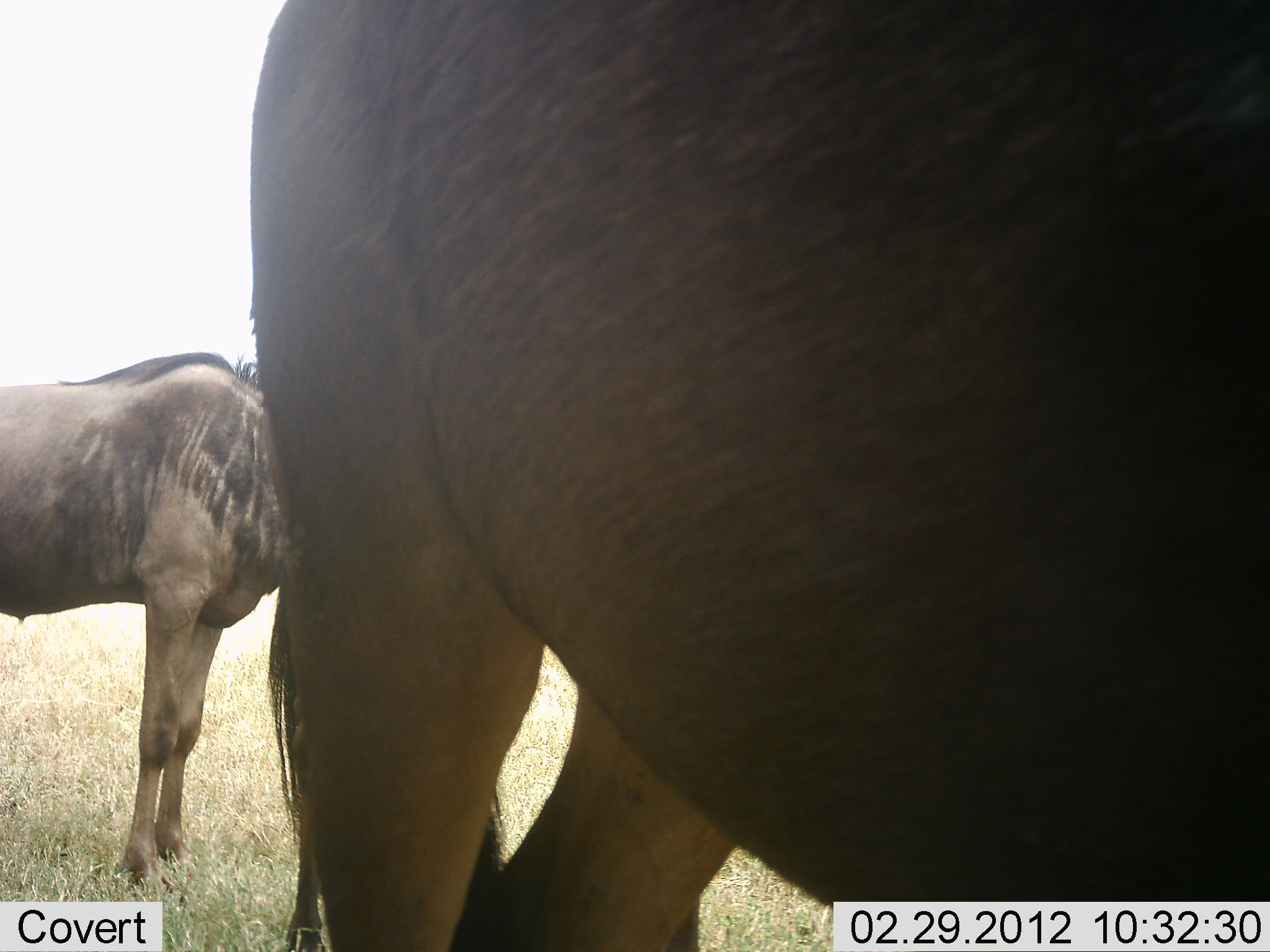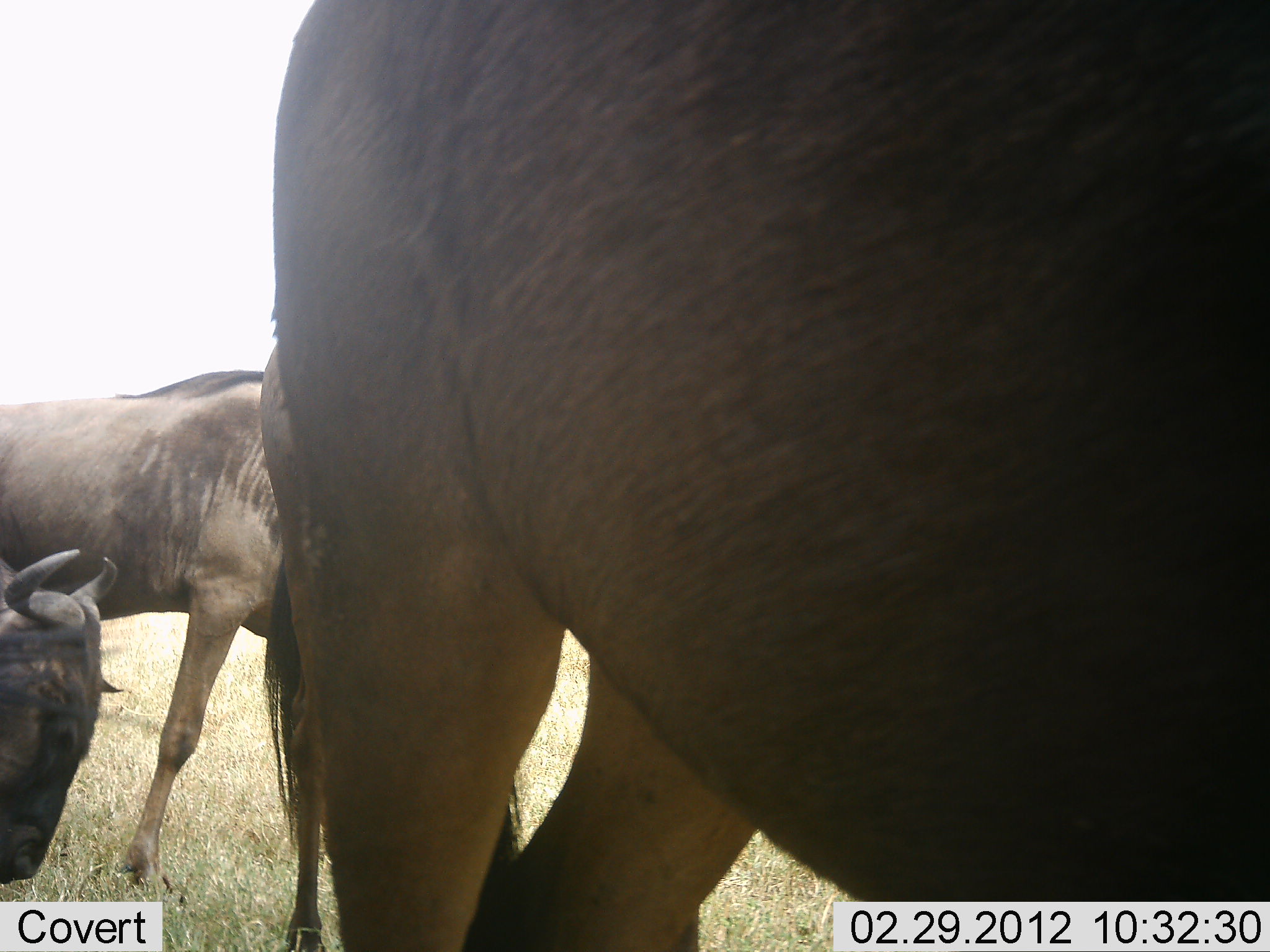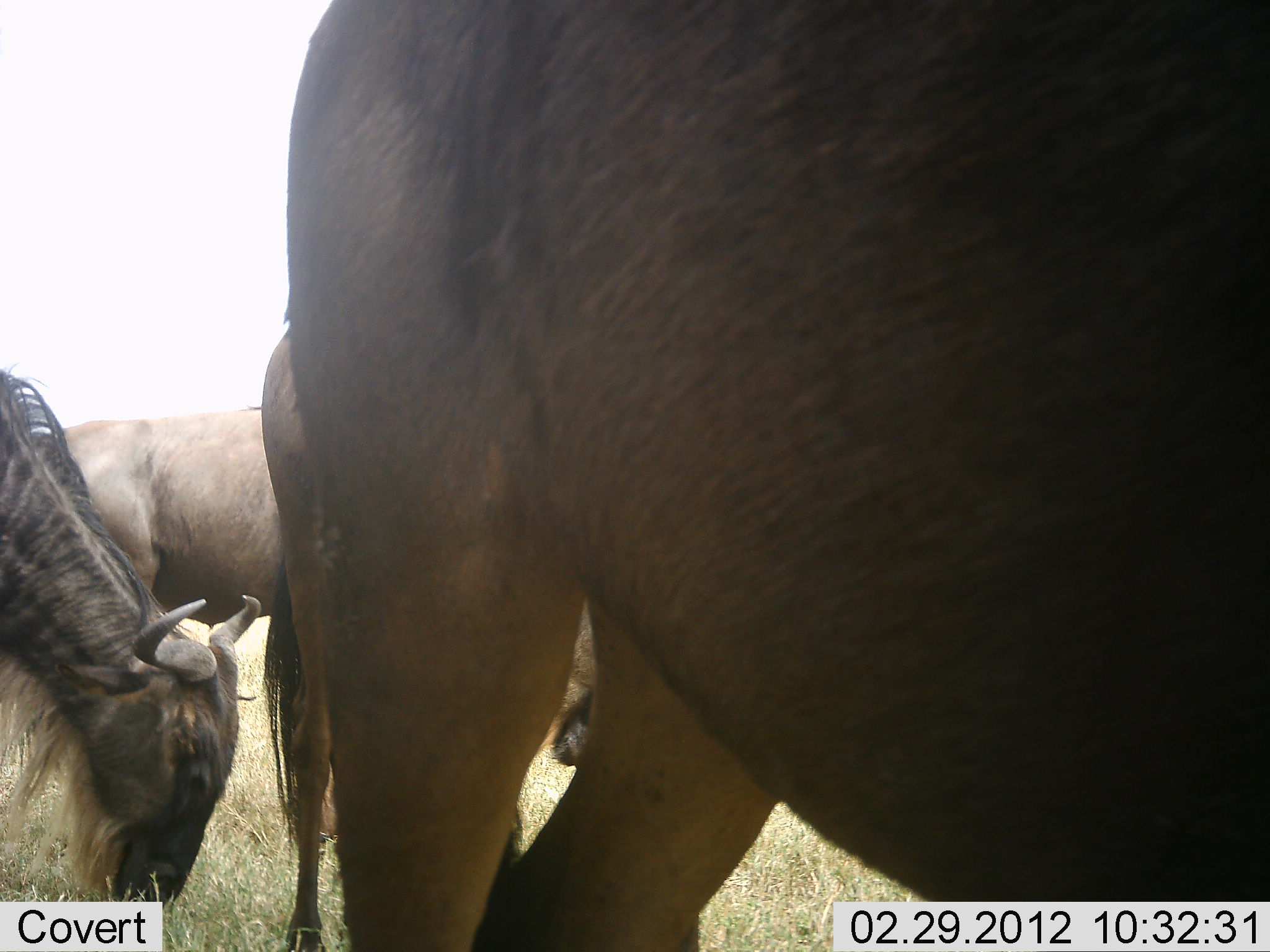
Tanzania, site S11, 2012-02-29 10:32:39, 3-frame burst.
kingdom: Animalia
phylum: Chordata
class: Mammalia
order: Artiodactyla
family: Bovidae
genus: Connochaetes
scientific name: Connochaetes taurinus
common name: blue wildebeest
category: wildebeest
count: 3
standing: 96%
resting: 8%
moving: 38%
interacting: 0%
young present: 4%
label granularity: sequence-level